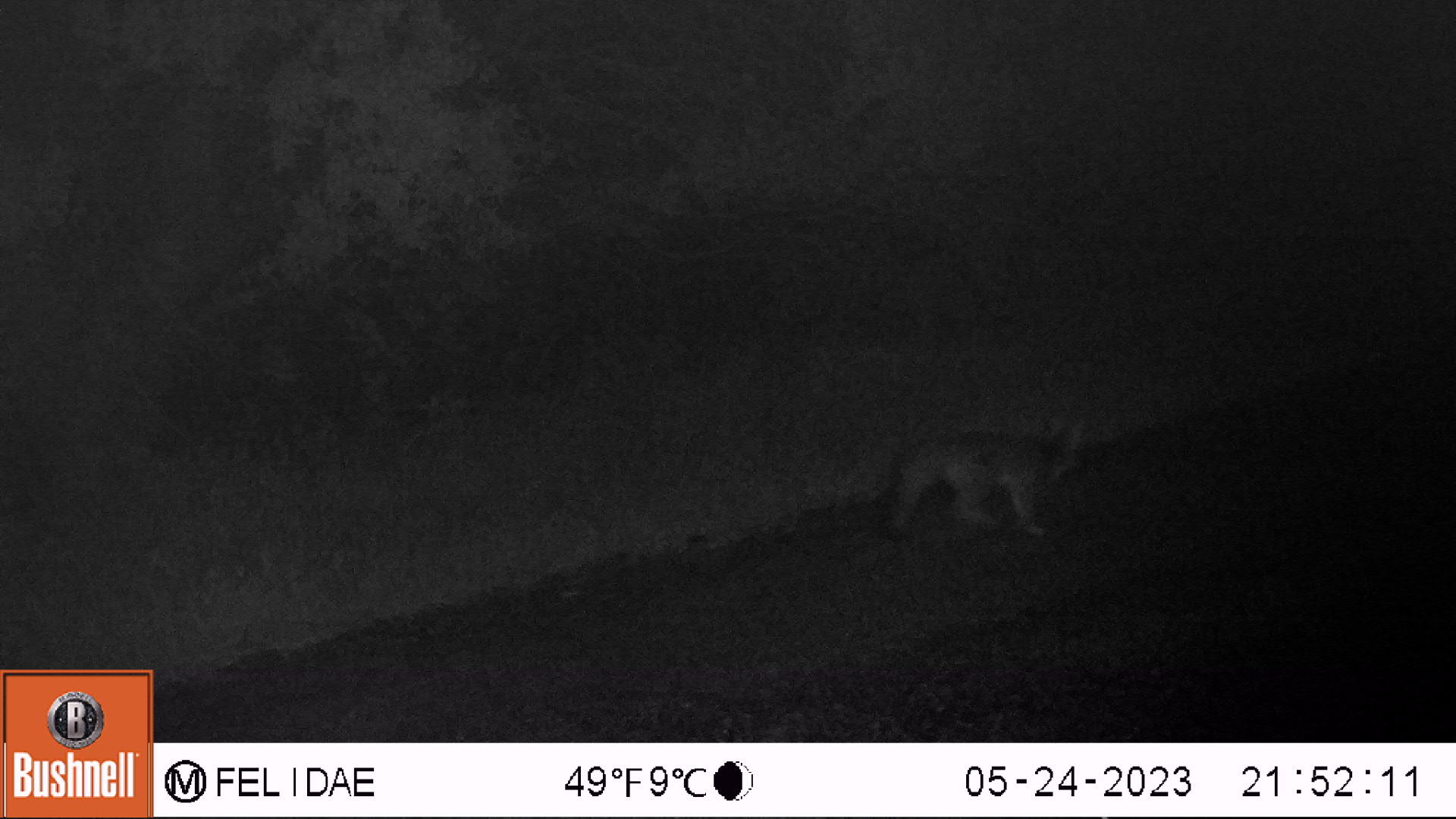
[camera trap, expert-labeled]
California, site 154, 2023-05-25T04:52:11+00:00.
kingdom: Animalia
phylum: Chordata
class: Mammalia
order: Carnivora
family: Canidae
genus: Urocyon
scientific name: Urocyon cinereoargenteus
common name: gray fox